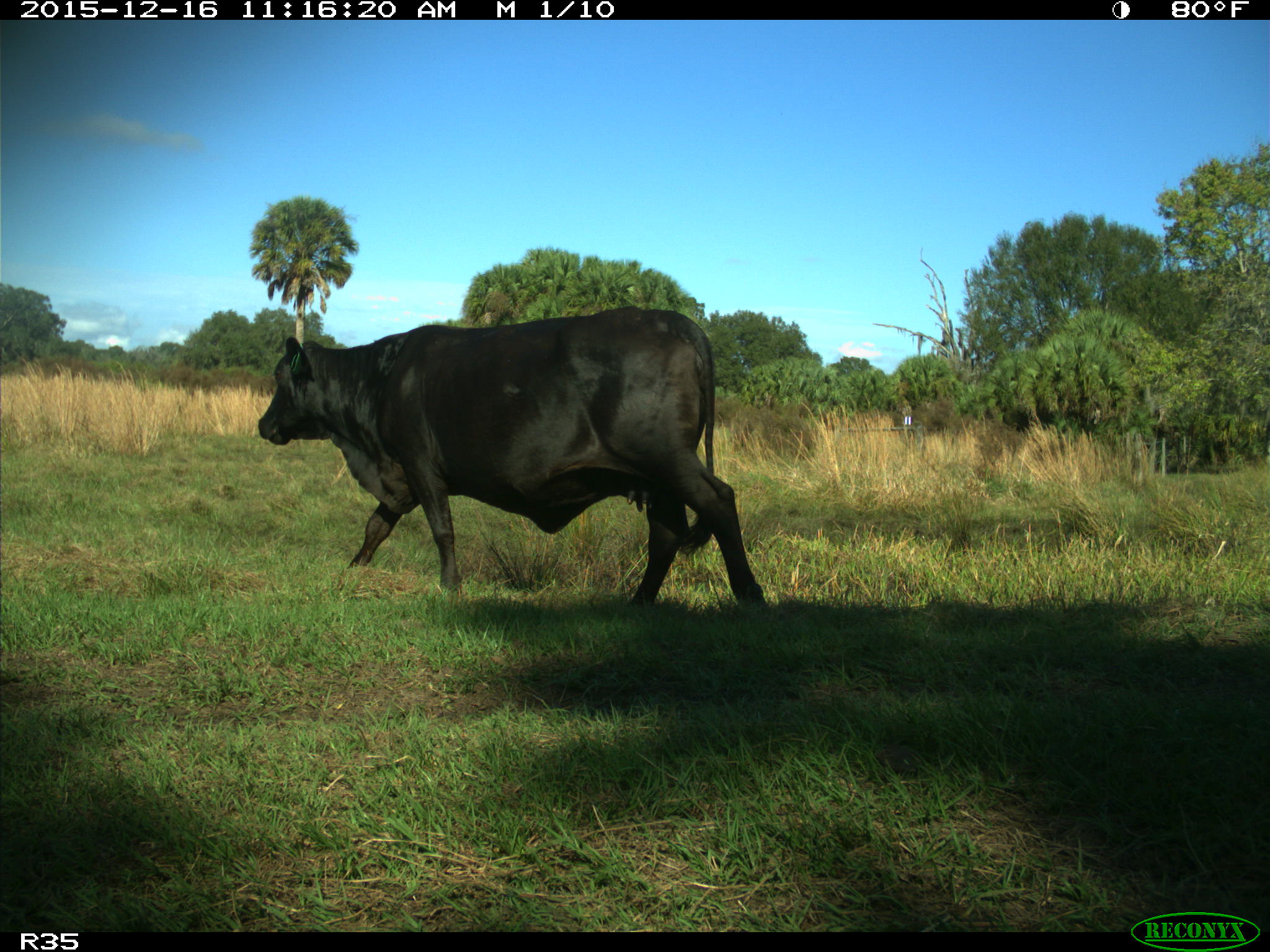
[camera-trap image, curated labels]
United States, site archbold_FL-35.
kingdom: Animalia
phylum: Chordata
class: Mammalia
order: Artiodactyla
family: Bovidae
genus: Bos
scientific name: Bos taurus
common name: domestic cow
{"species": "Bos taurus (domestic cow)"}